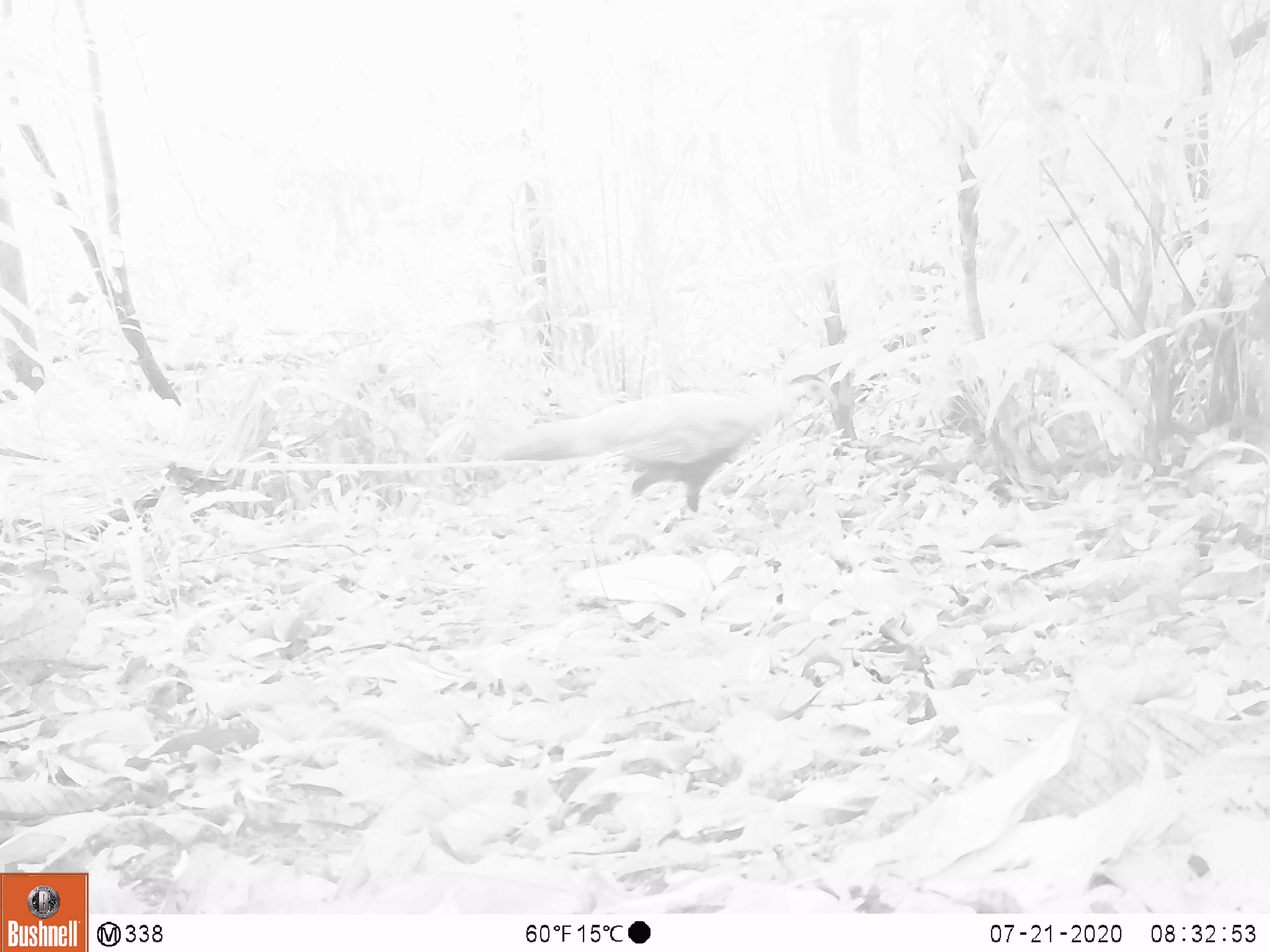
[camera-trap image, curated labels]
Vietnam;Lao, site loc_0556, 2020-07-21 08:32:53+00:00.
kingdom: Animalia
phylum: Chordata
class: Aves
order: Galliformes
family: Phasianidae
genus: Lophura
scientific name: Lophura nycthemera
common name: silver pheasant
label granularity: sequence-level